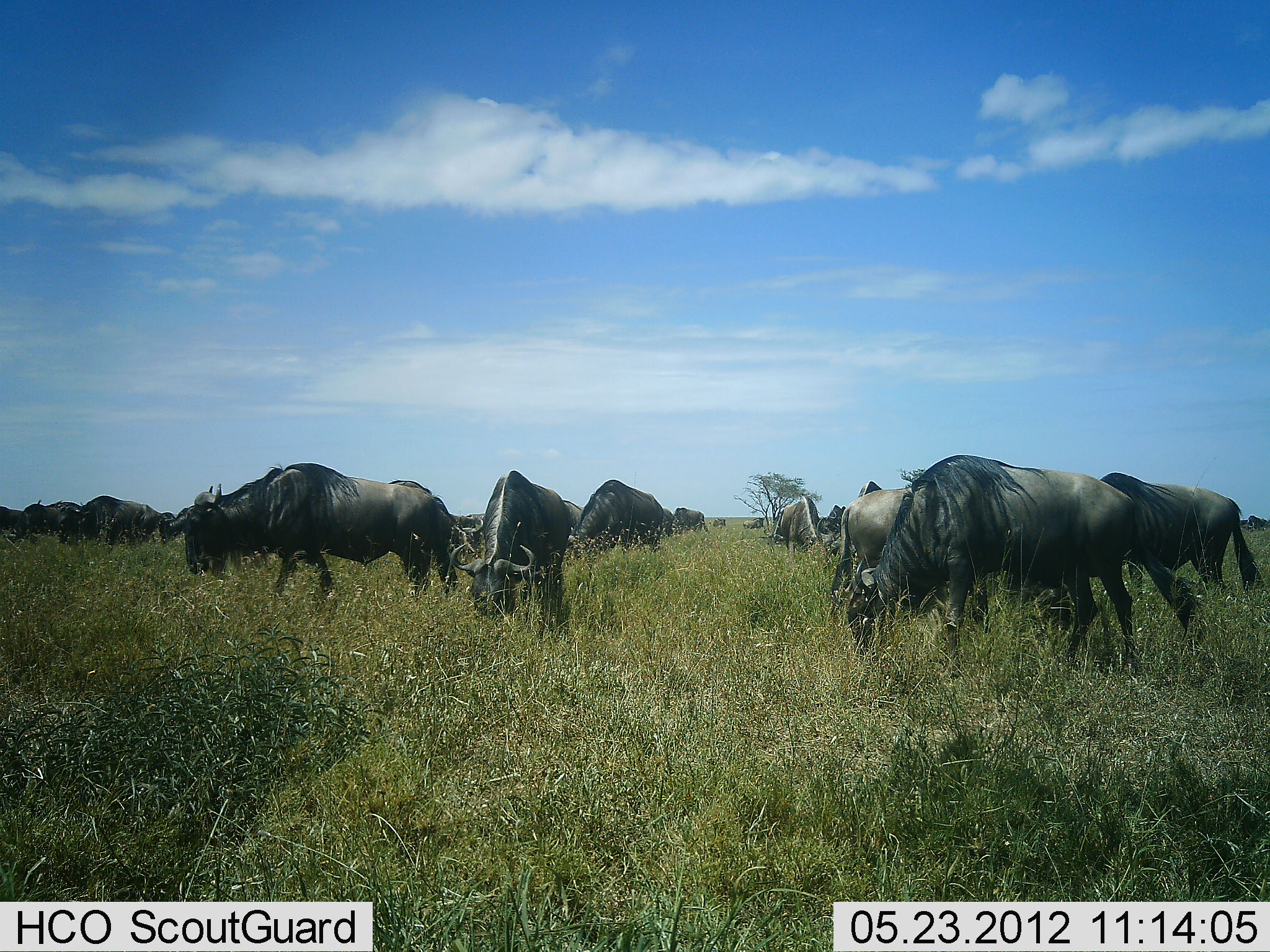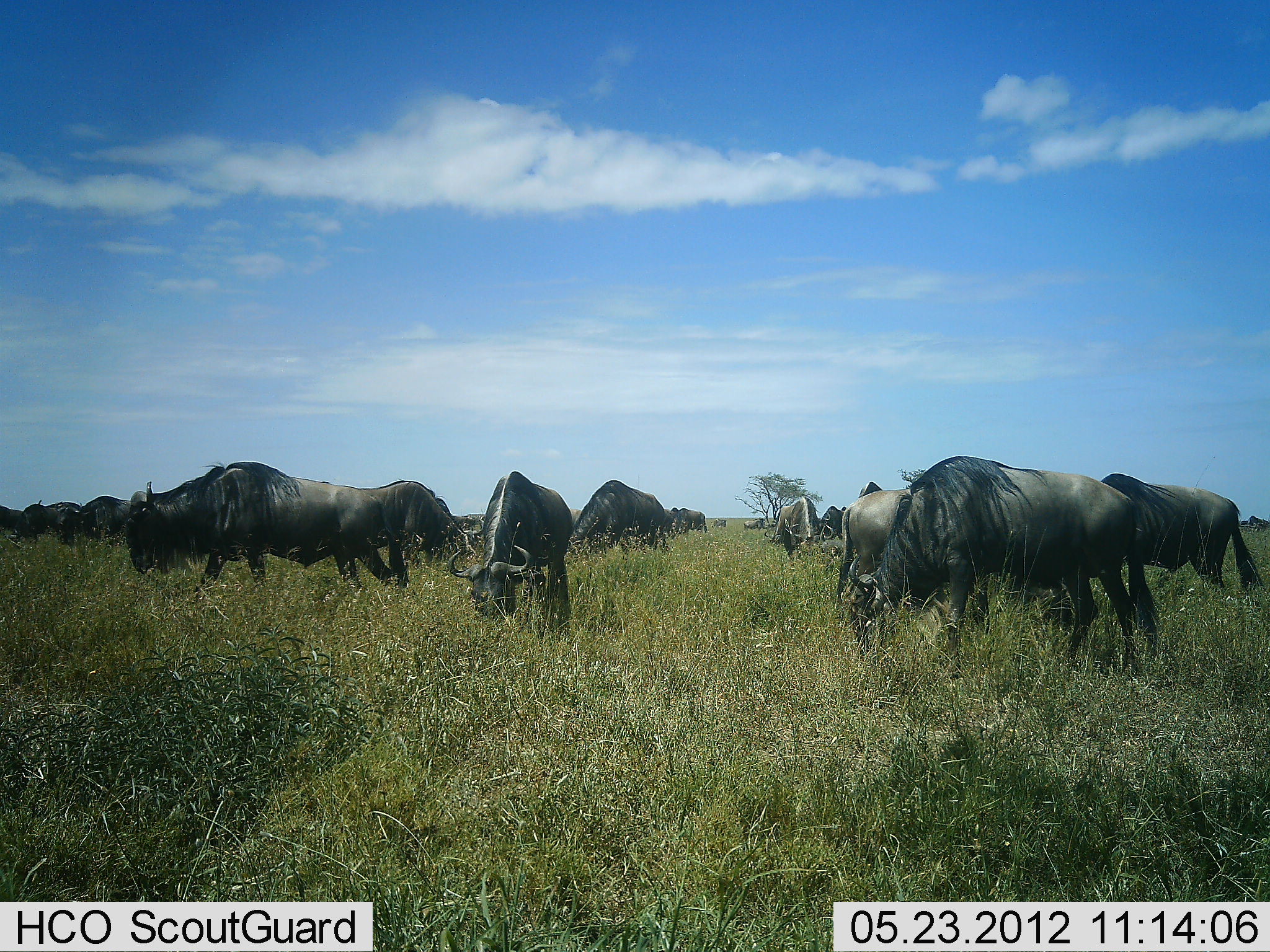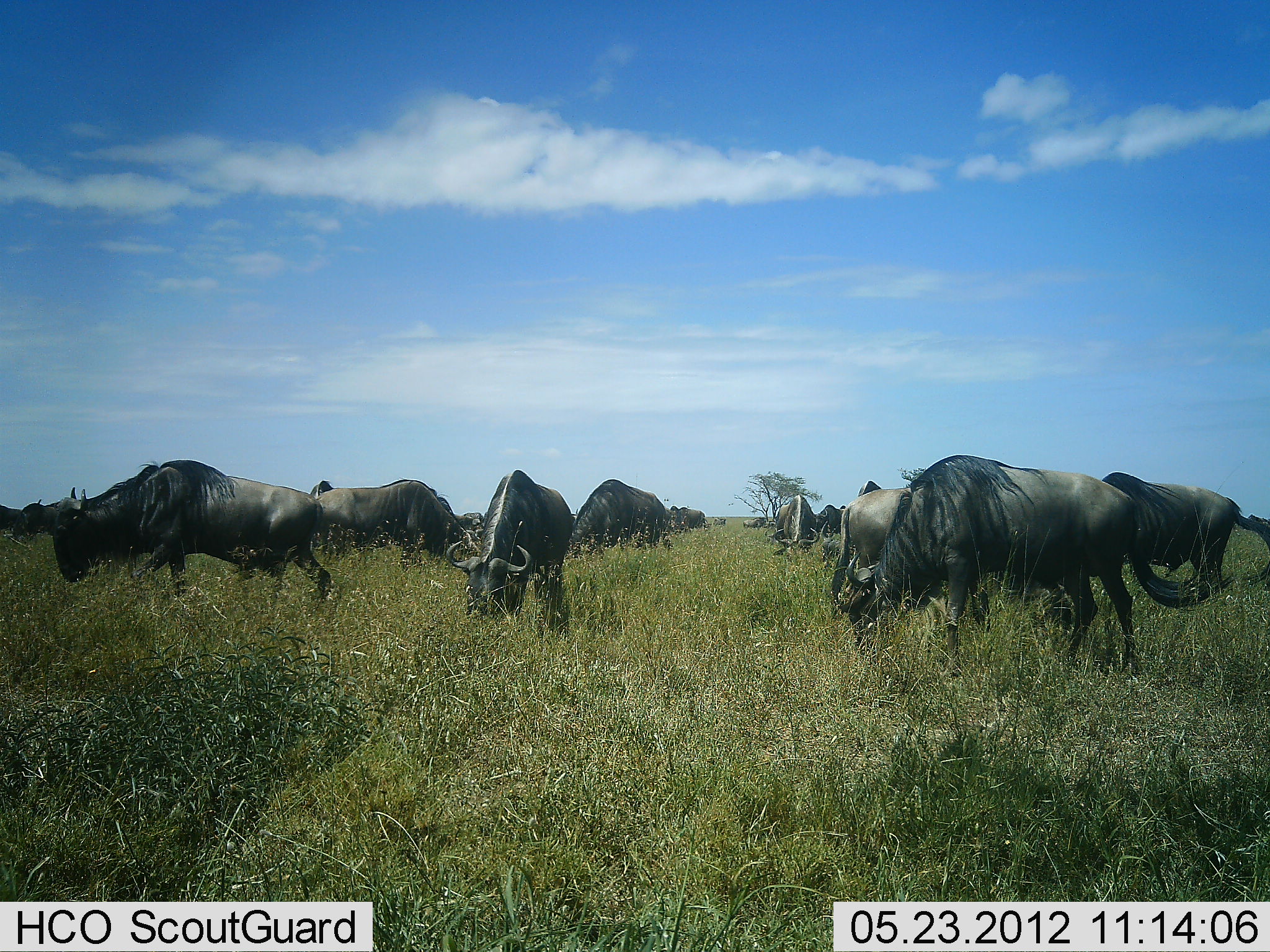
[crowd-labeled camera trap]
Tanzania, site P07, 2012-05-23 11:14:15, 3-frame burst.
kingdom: Animalia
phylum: Chordata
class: Mammalia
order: Artiodactyla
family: Bovidae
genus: Connochaetes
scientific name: Connochaetes taurinus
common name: blue wildebeest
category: wildebeest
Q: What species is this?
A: Wildebeest (blue wildebeest) (Connochaetes taurinus).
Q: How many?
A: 11-50.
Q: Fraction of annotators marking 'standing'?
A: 33%.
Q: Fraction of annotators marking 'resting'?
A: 0%.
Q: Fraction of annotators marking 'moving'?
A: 37%.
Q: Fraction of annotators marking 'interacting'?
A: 4%.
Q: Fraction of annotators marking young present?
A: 0%.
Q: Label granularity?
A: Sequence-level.